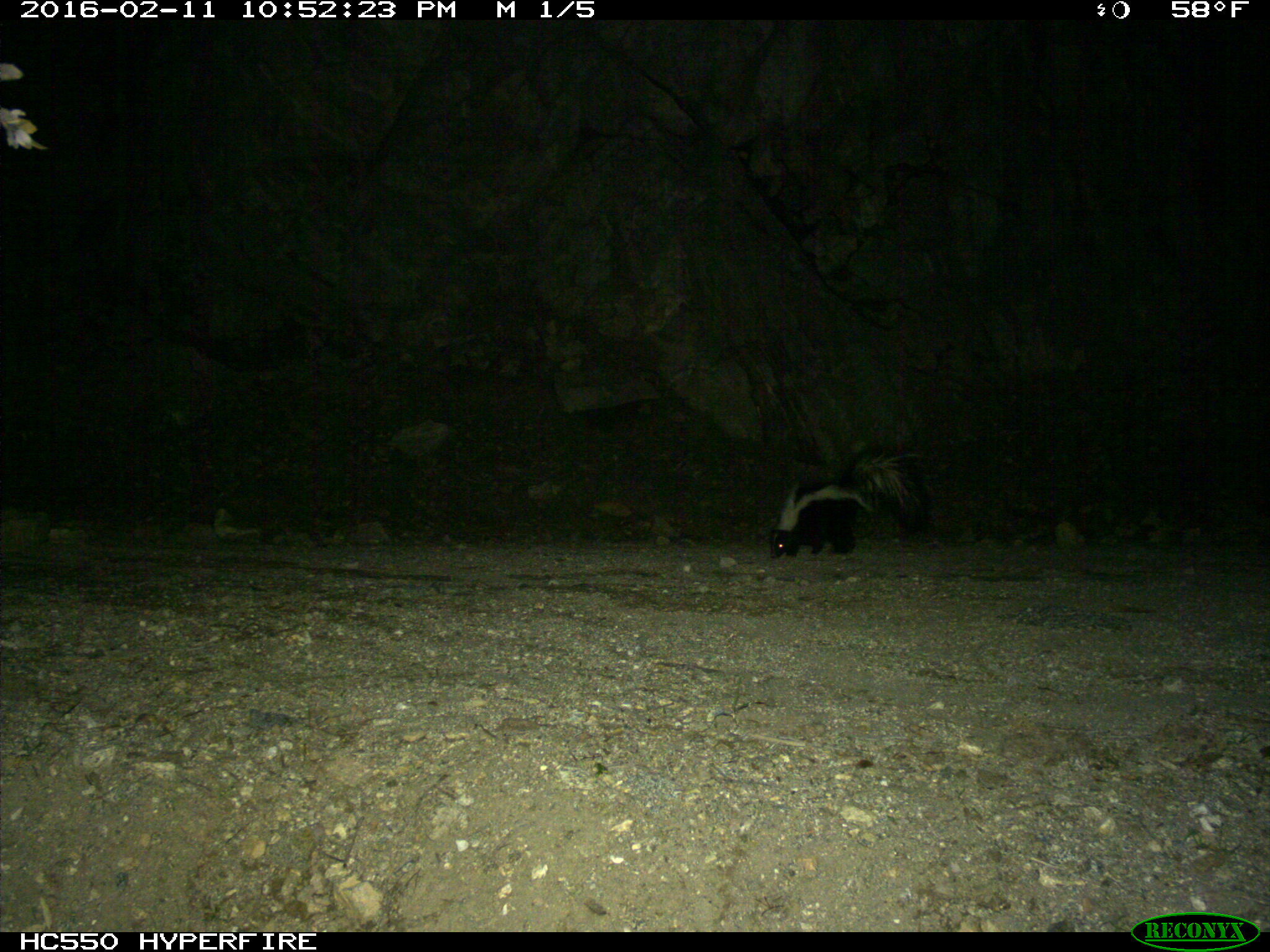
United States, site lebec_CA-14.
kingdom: Animalia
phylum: Chordata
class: Mammalia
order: Carnivora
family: Mephitidae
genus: Mephitis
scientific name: Mephitis mephitis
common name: striped skunk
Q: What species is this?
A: Mephitis mephitis (striped skunk).